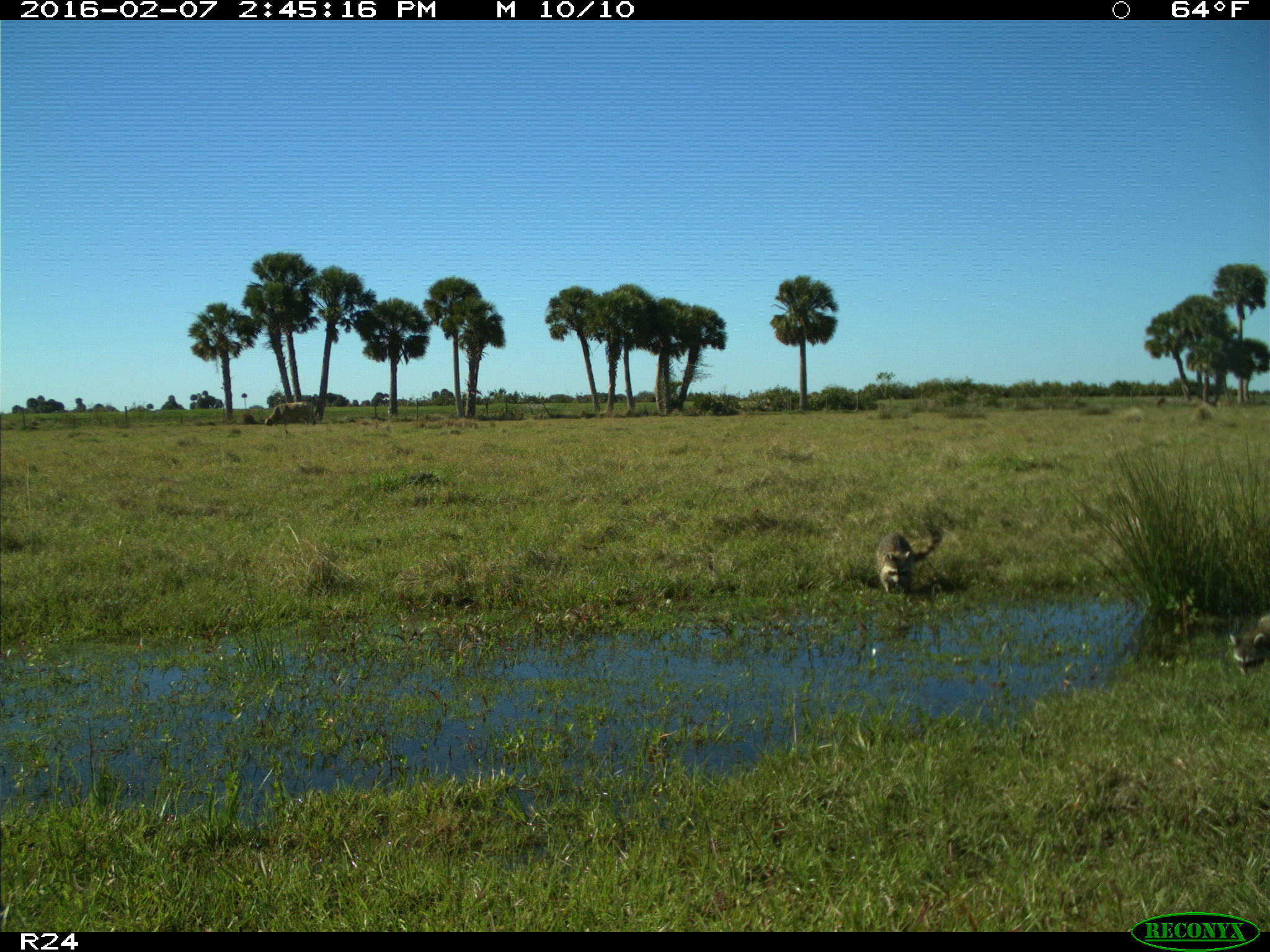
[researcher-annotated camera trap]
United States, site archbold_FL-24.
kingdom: Animalia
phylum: Chordata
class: Mammalia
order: Carnivora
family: Procyonidae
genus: Procyon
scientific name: Procyon lotor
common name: common raccoon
Procyon lotor (common raccoon).